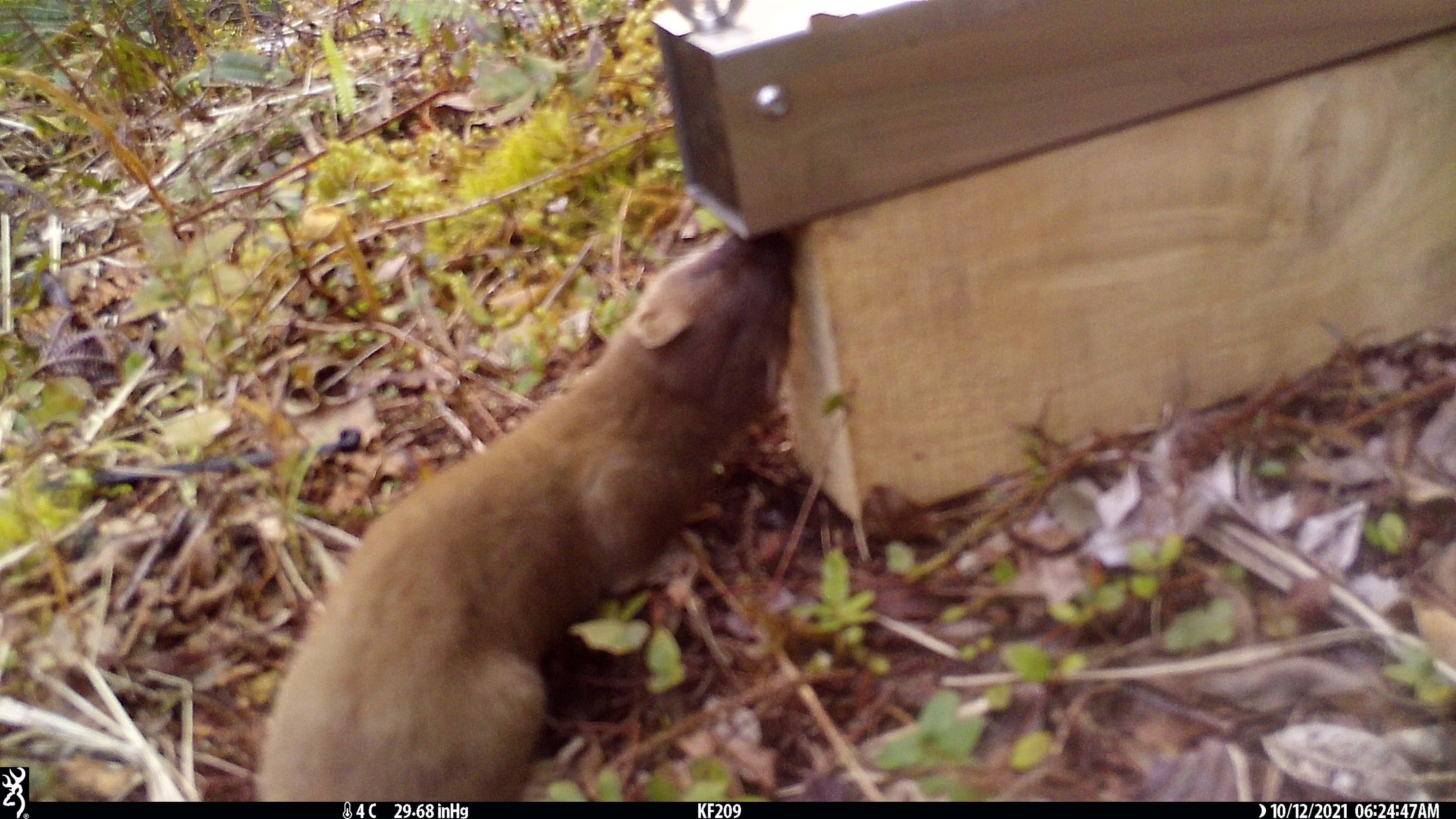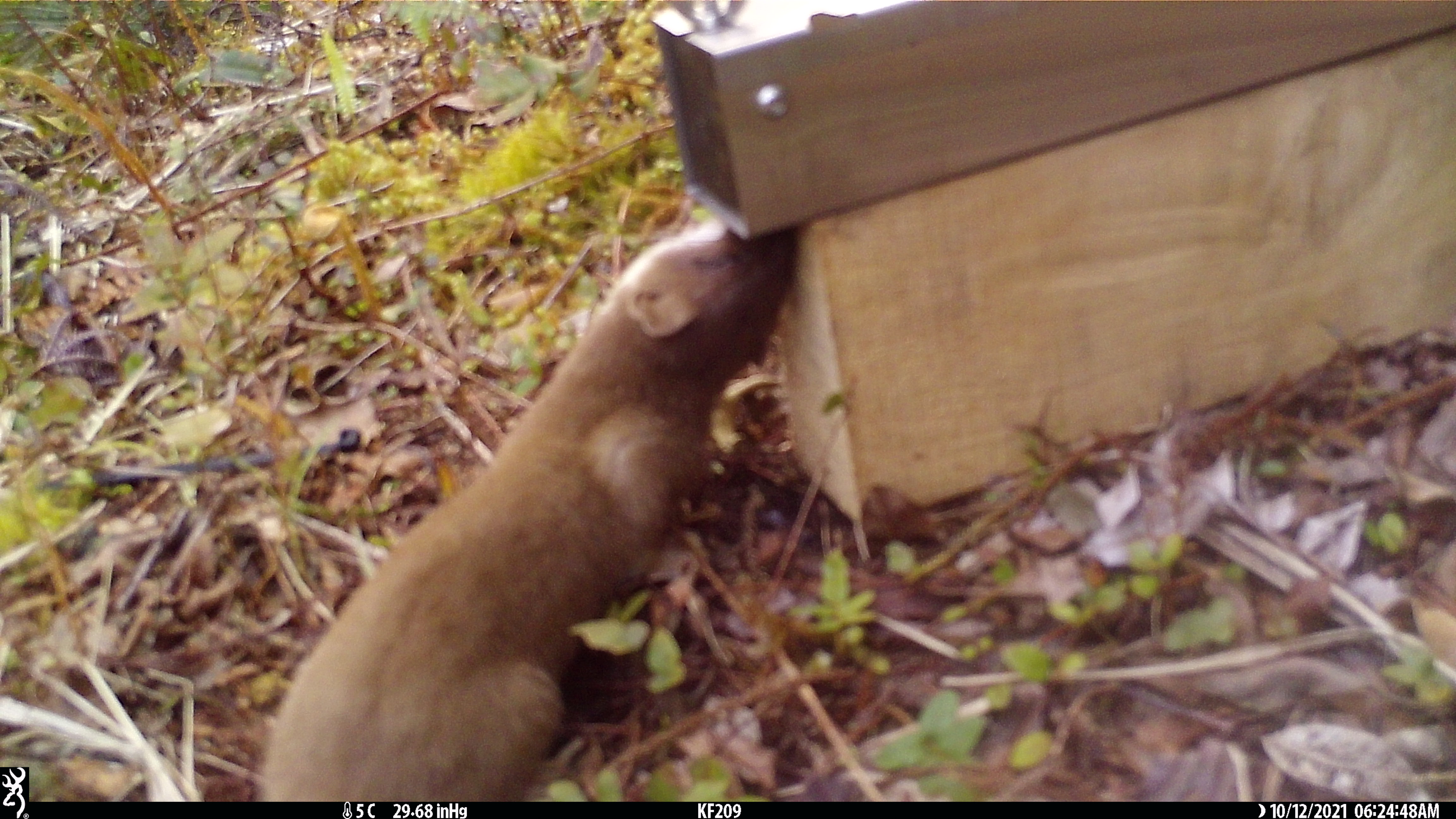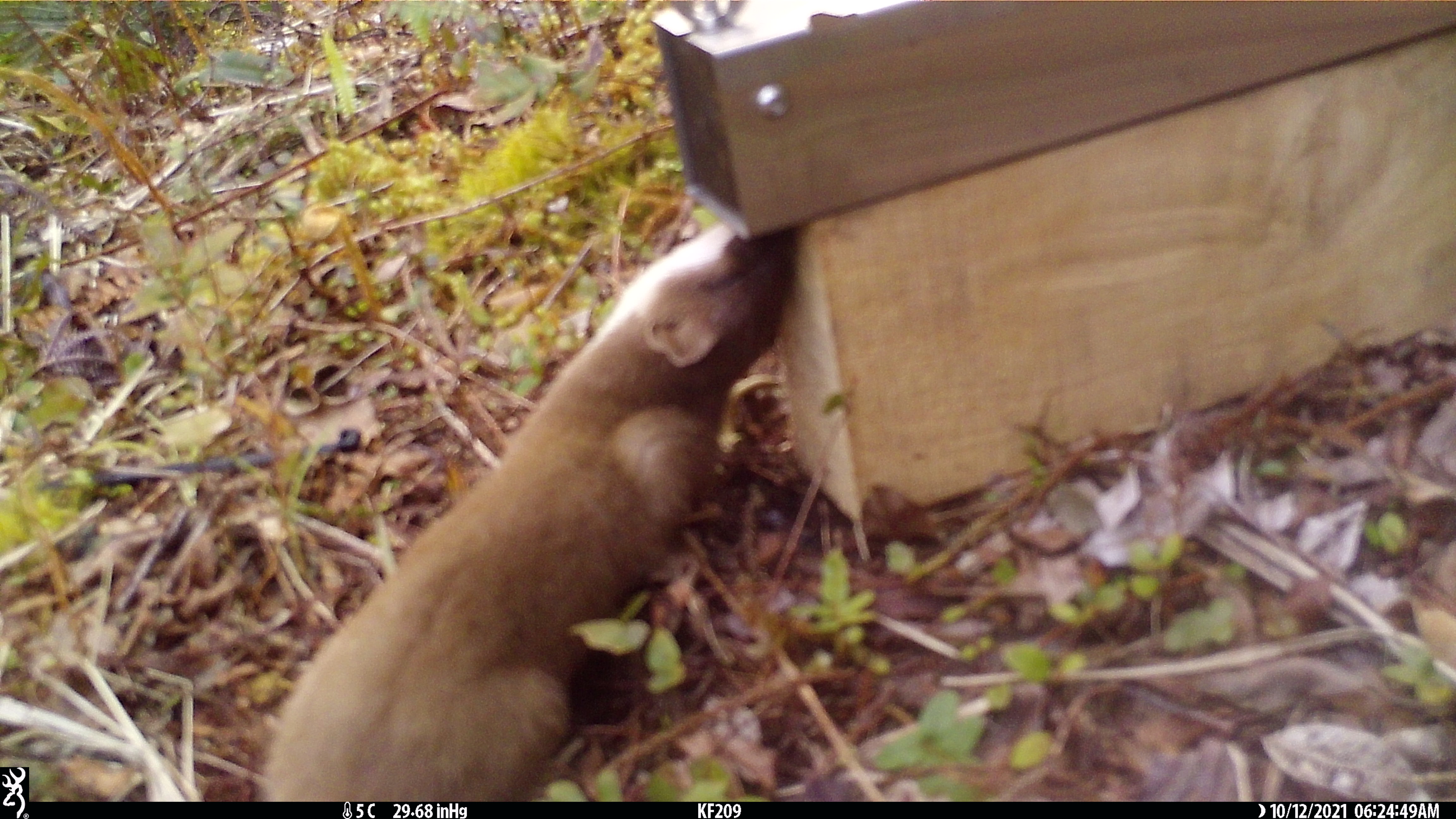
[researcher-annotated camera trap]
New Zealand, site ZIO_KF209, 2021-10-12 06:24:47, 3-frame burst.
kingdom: Animalia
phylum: Chordata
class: Mammalia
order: Carnivora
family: Mustelidae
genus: Mustela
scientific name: Mustela erminea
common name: stoat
Stoat (Mustela erminea).